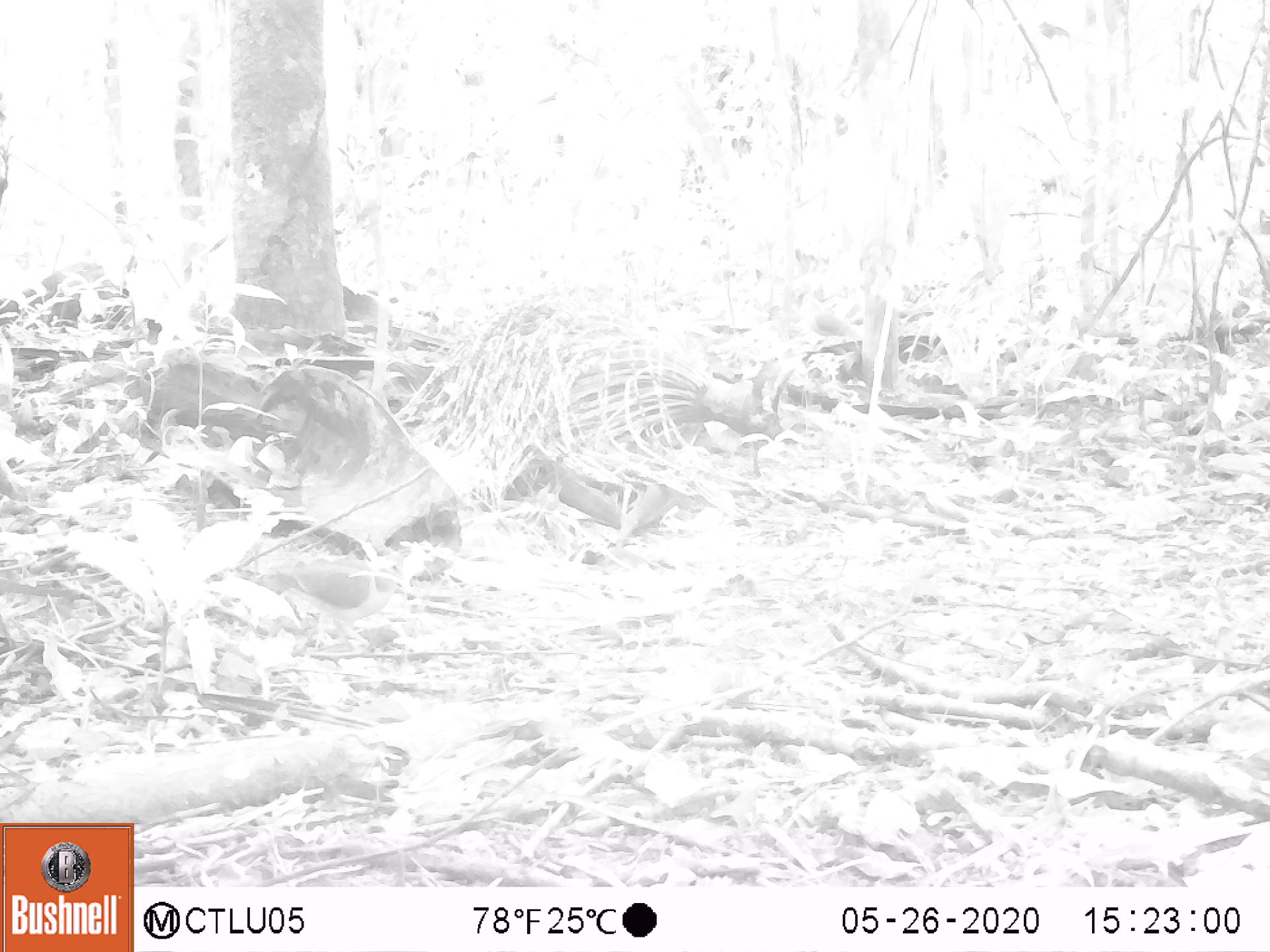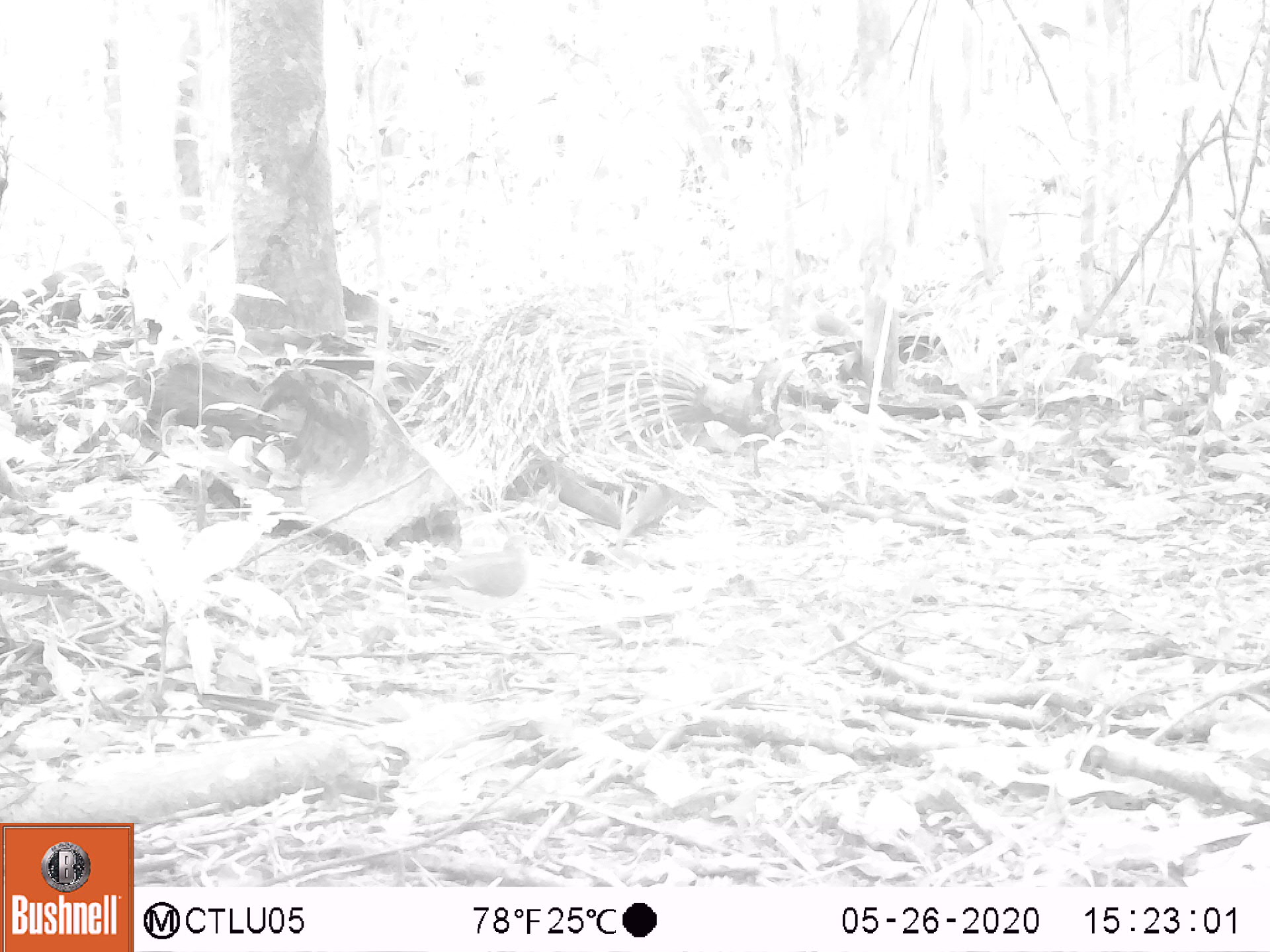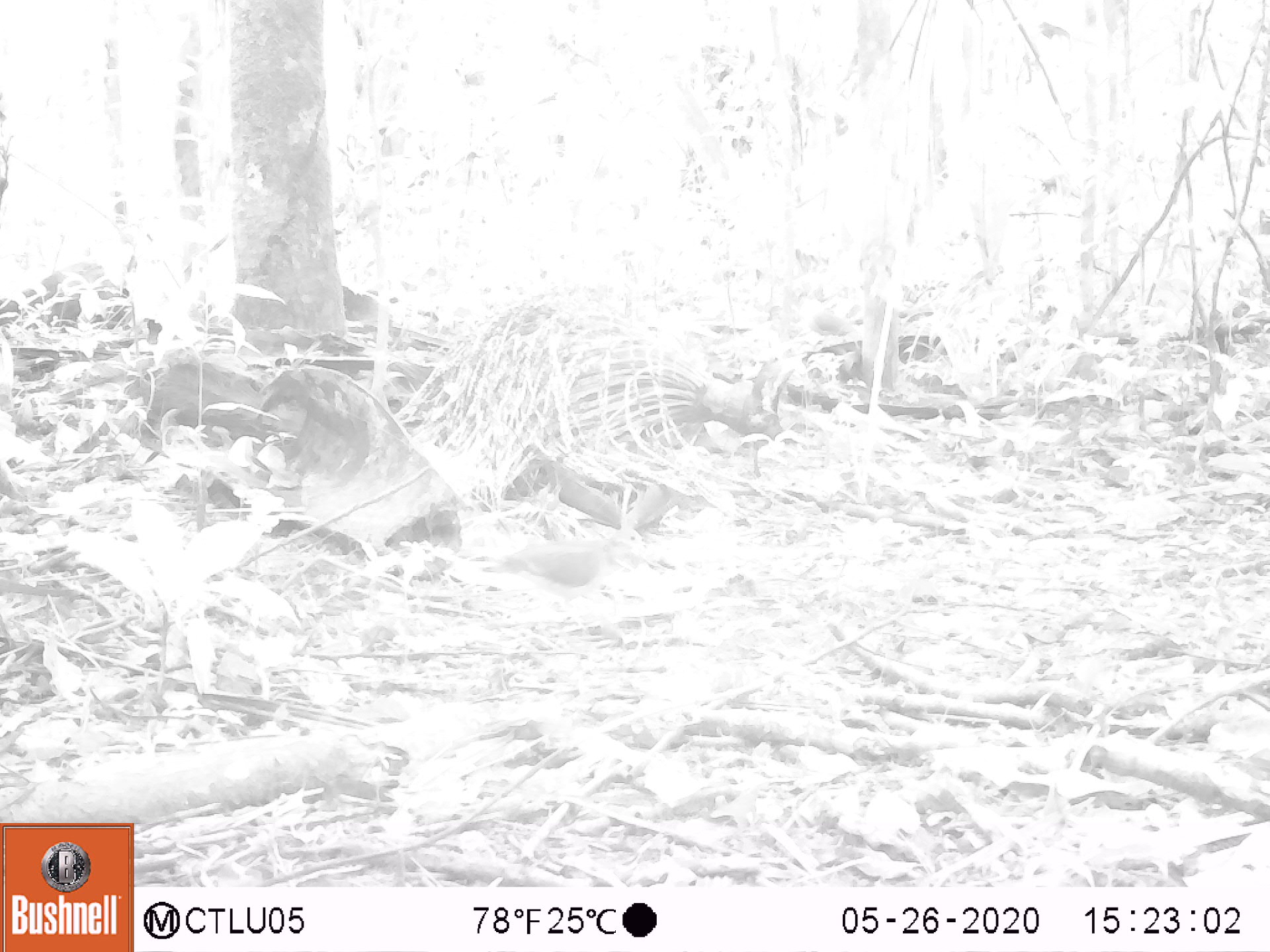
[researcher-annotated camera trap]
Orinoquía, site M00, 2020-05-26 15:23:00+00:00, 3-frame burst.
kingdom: Animalia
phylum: Chordata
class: Aves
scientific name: Aves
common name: bird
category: unknown bird